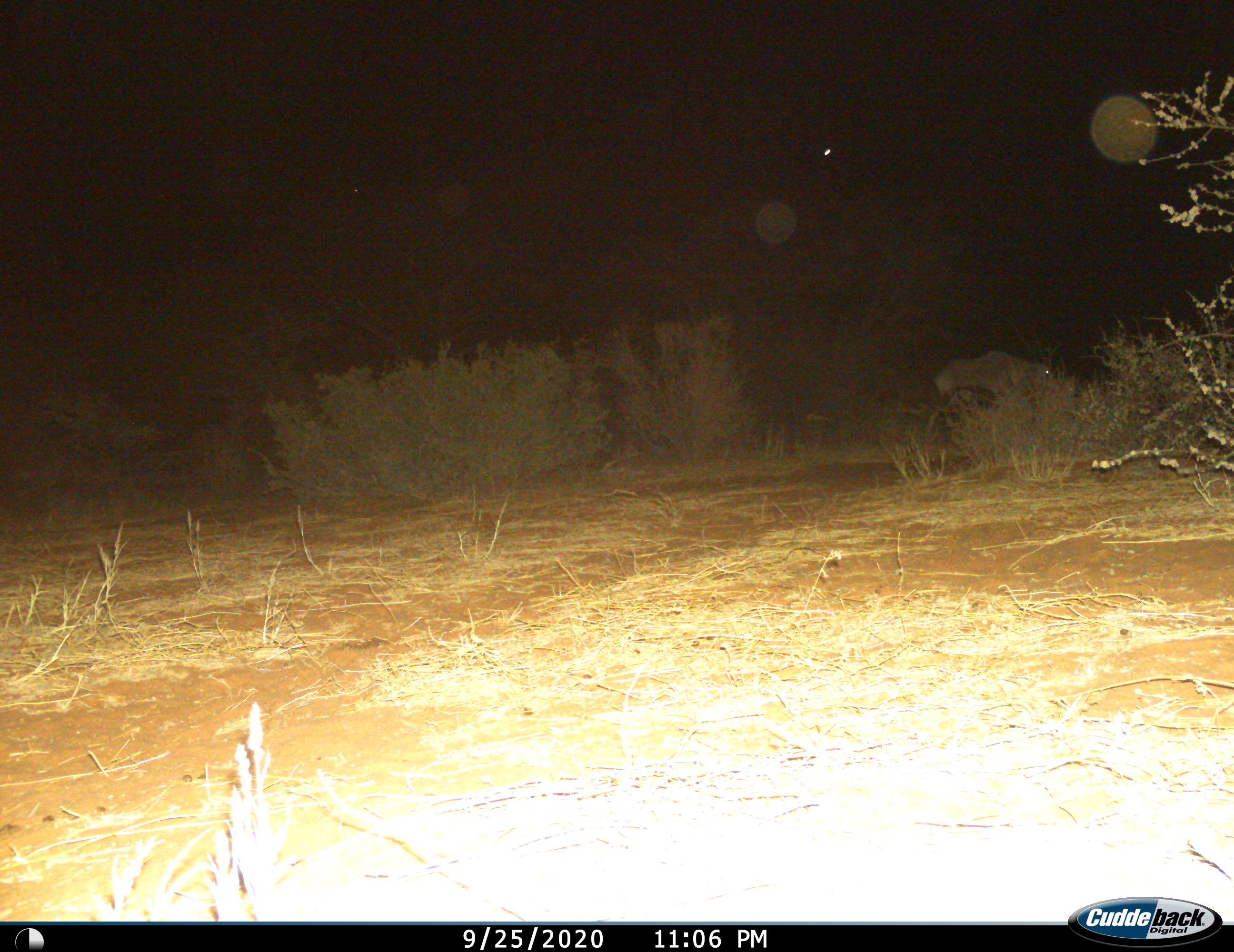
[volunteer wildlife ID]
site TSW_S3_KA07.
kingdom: Animalia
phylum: Chordata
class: Mammalia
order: Artiodactyla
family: Bovidae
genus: Oryx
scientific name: Oryx gazella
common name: gemsbok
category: oryx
Oryx (gemsbok) (Oryx gazella), count 1. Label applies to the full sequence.